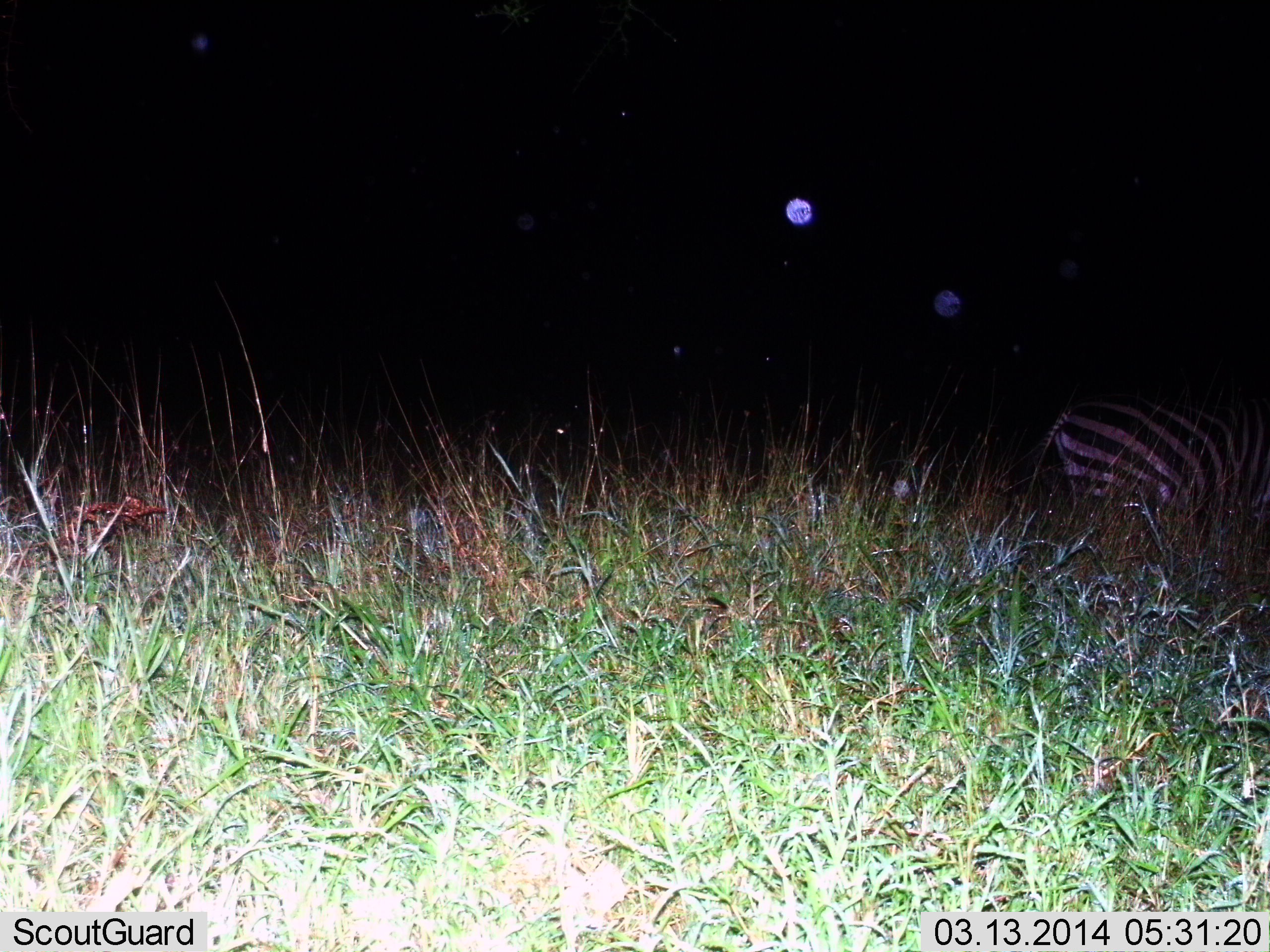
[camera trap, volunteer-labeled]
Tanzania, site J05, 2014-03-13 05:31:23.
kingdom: Animalia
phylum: Chordata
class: Mammalia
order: Perissodactyla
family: Equidae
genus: Equus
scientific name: Equus quagga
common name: plains zebra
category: zebra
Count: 1.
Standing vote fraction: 30%.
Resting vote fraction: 0%.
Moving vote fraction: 60%.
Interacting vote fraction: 0%.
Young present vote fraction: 0%.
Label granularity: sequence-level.